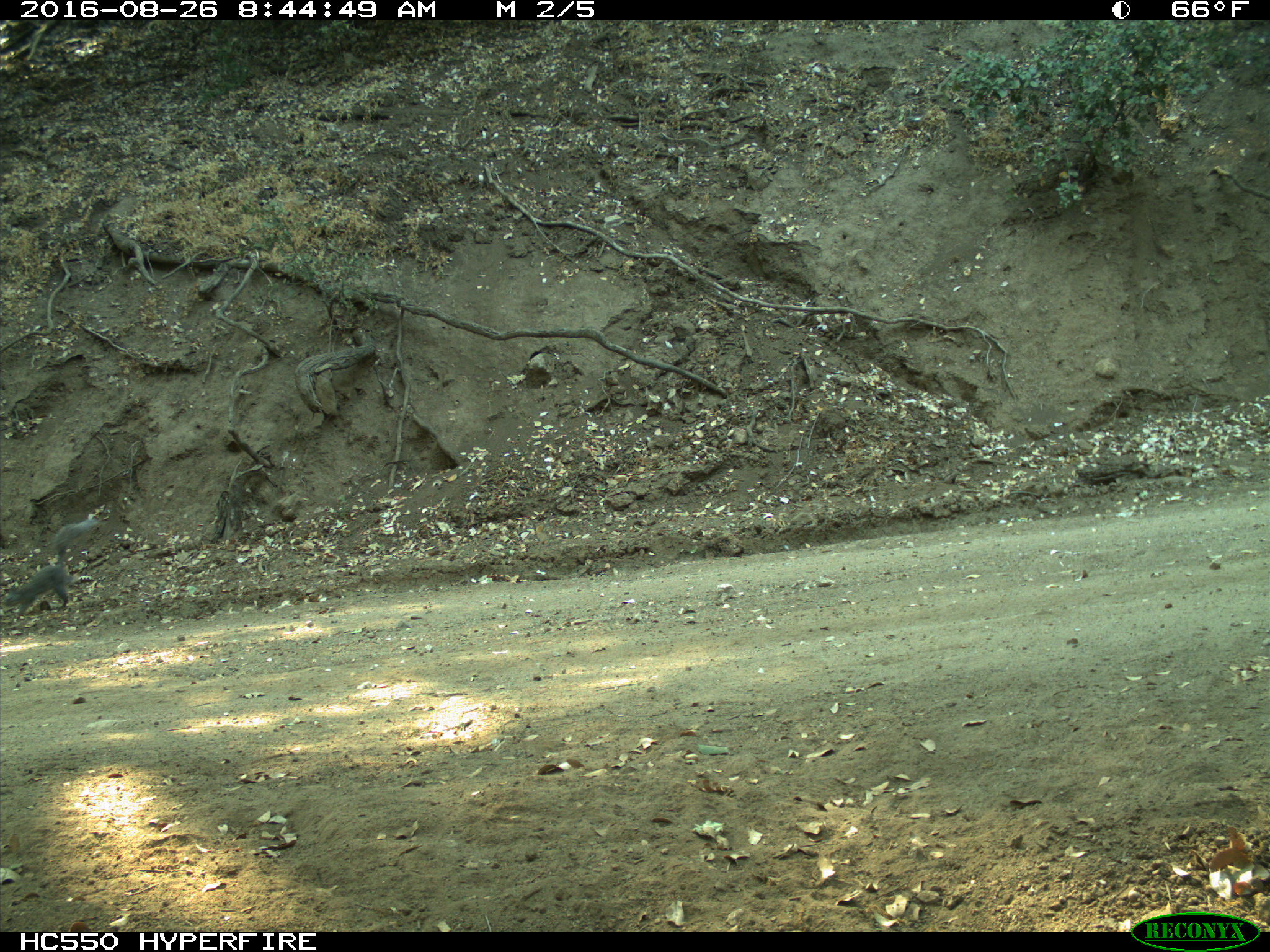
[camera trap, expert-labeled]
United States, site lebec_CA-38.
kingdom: Animalia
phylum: Chordata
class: Mammalia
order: Rodentia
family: Sciuridae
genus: Sciurus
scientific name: Sciurus carolinensis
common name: eastern gray squirrel